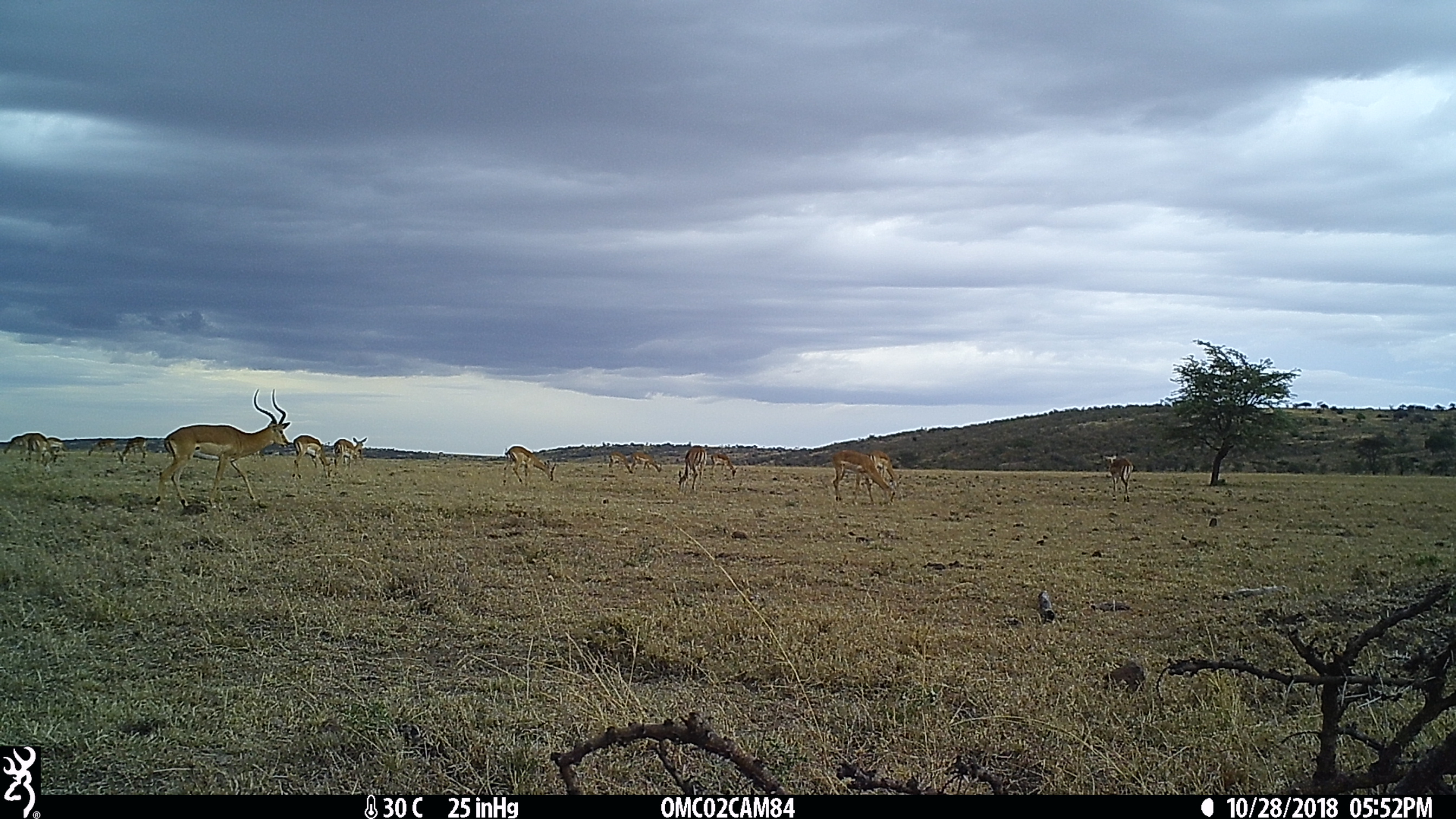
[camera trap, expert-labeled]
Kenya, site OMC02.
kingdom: Animalia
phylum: Chordata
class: Mammalia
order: Artiodactyla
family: Bovidae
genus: Aepyceros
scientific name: Aepyceros melampus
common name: impala